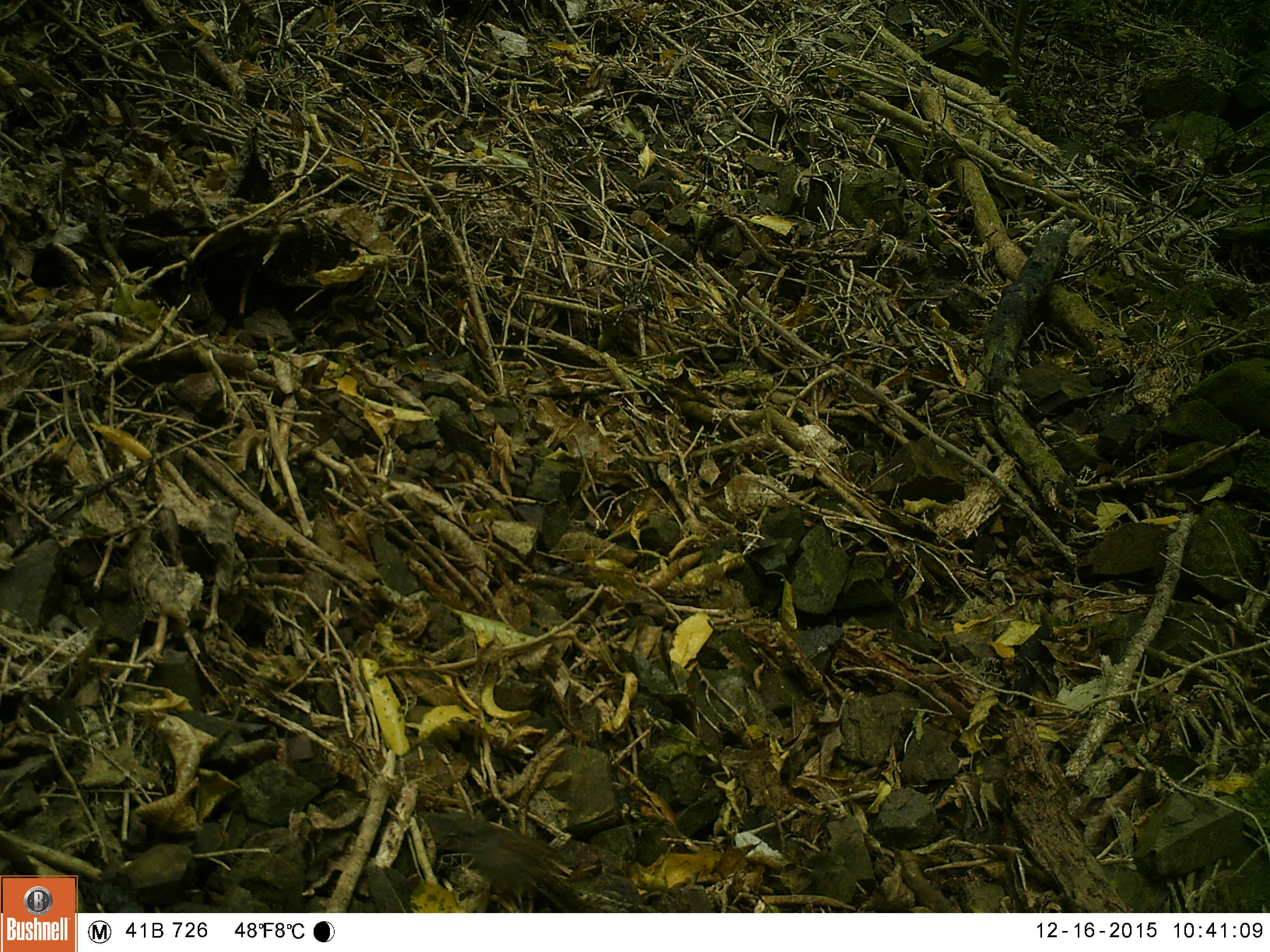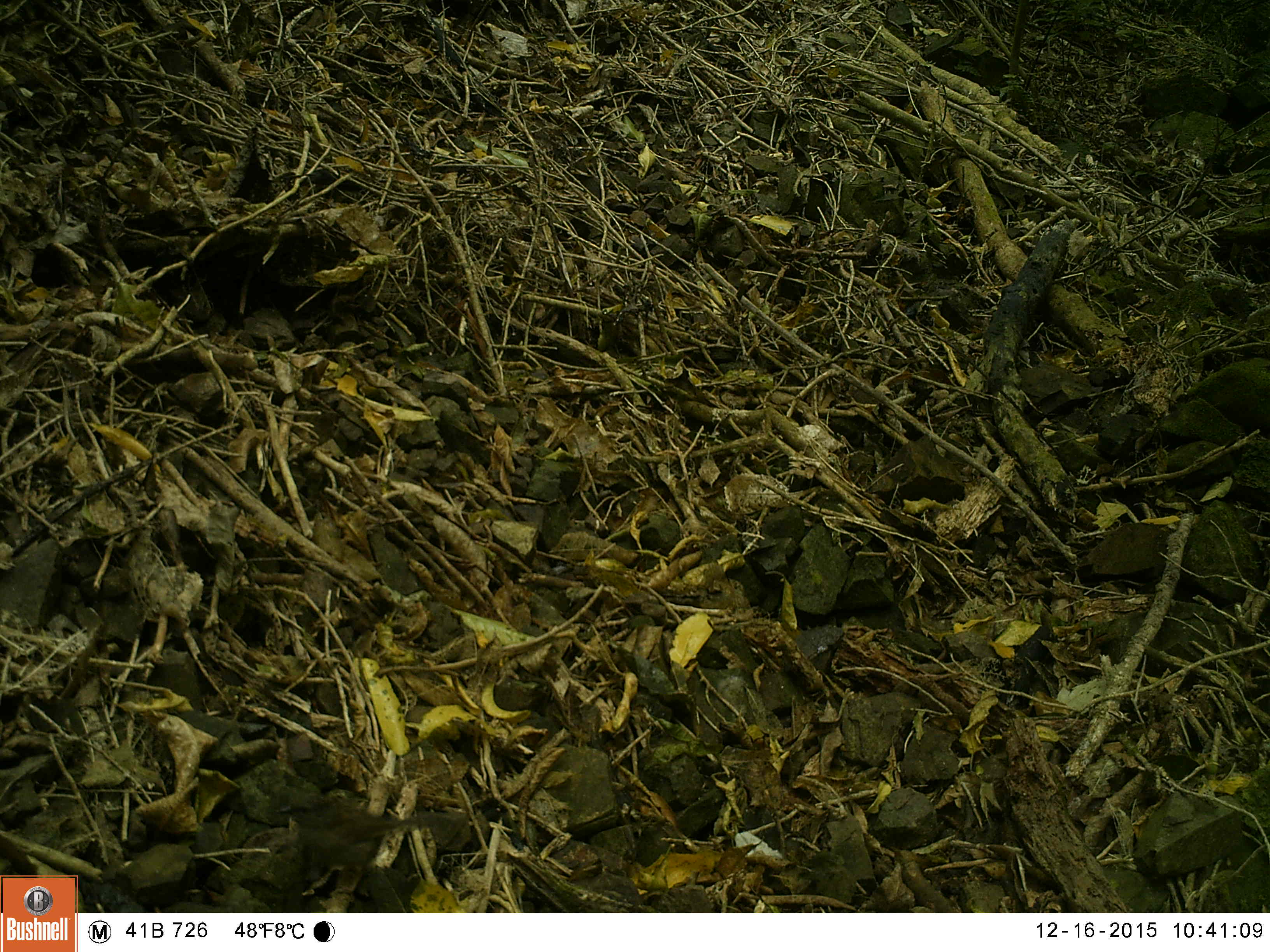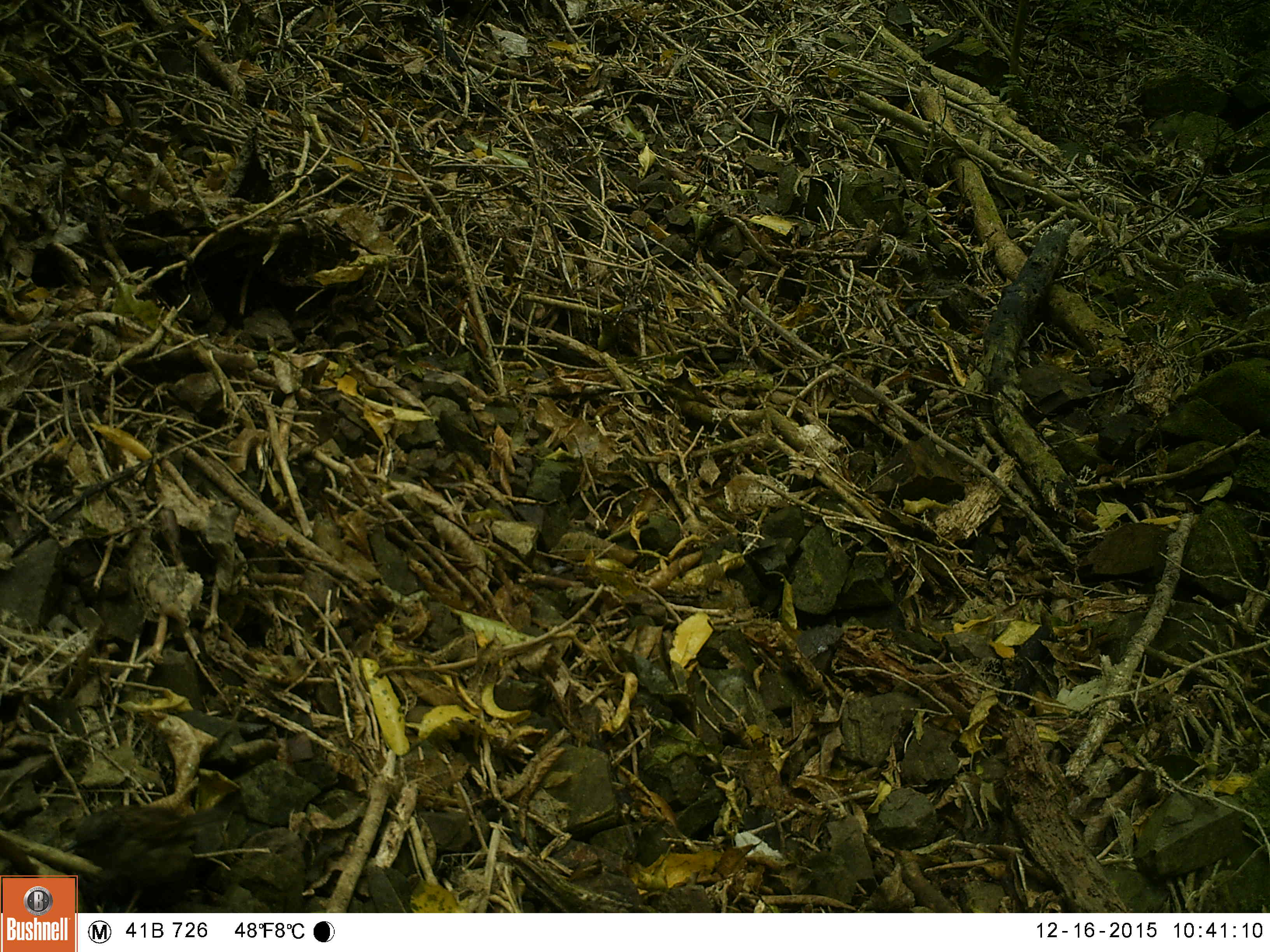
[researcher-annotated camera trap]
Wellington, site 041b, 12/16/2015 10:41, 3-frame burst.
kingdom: Animalia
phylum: Chordata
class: Aves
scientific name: Aves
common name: bird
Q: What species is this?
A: Bird (Aves).